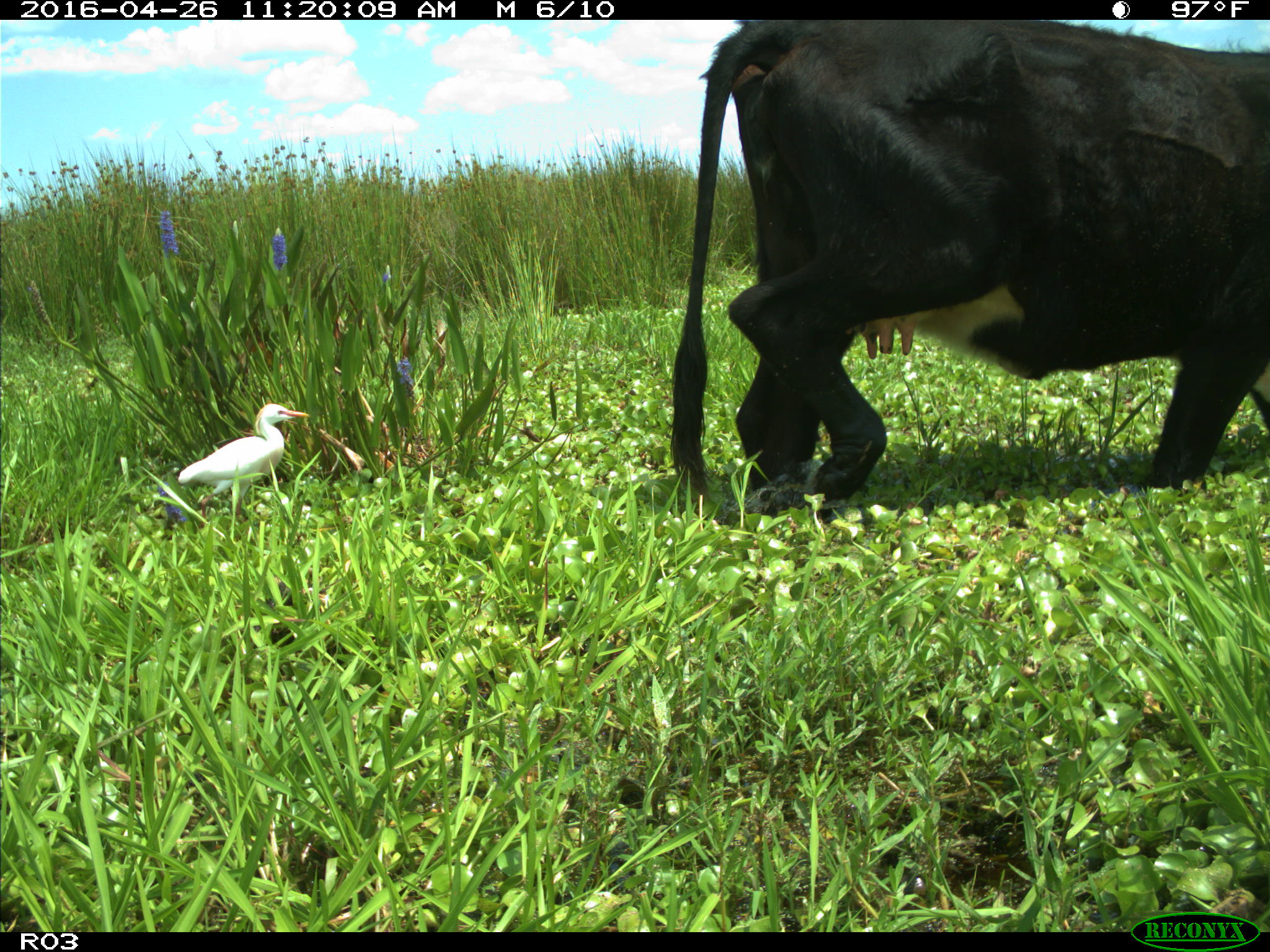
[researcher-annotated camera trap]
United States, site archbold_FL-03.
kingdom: Animalia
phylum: Chordata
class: Mammalia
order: Artiodactyla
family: Bovidae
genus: Bos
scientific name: Bos taurus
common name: domestic cow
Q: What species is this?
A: Bos taurus (domestic cow).